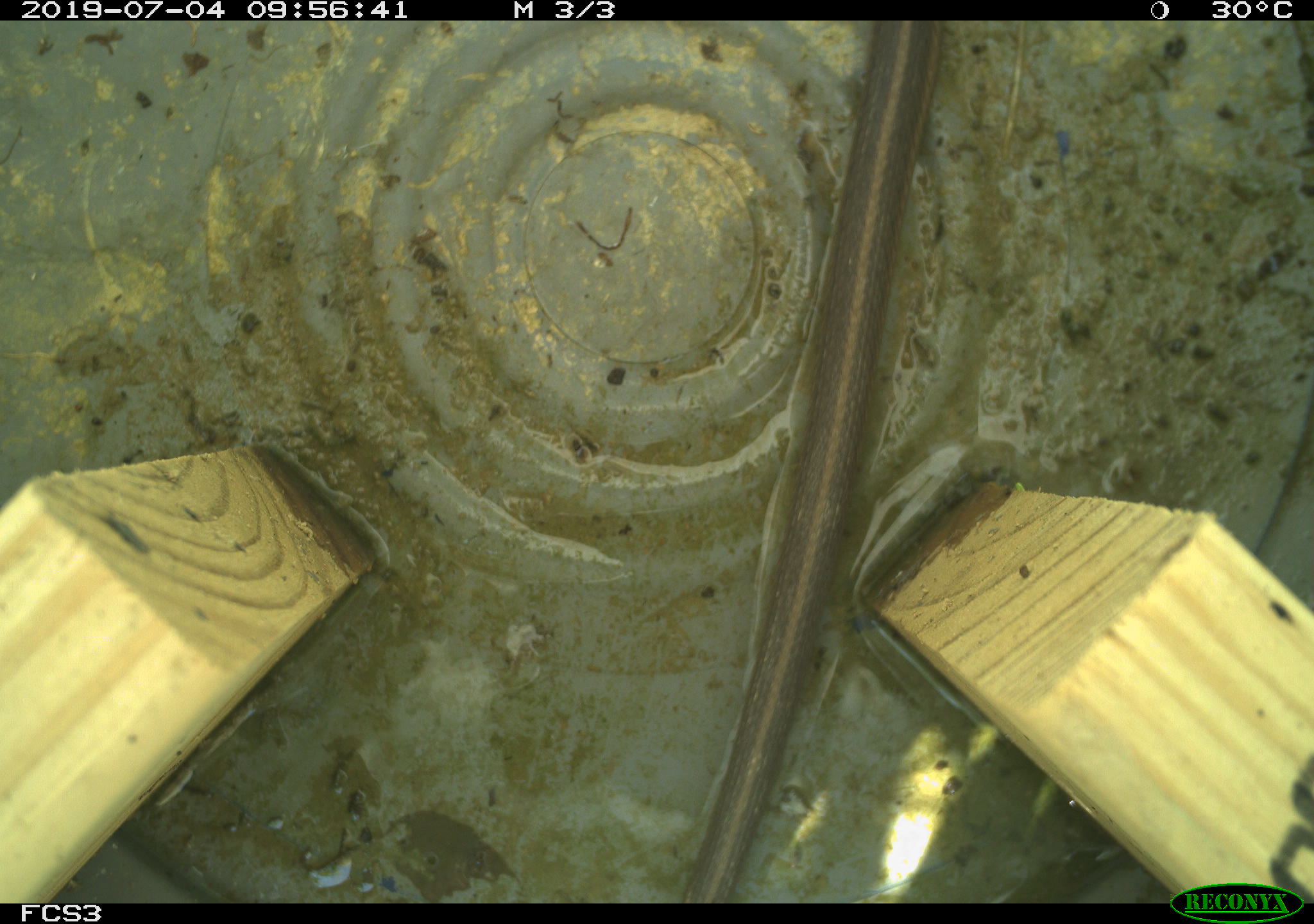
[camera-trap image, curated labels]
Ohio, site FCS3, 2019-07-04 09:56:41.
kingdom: Animalia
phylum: Chordata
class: Reptilia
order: Squamata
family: Colubridae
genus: Thamnophis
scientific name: Thamnophis sirtalis sirtalis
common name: eastern gartersnake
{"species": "eastern gartersnake (Thamnophis sirtalis sirtalis)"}